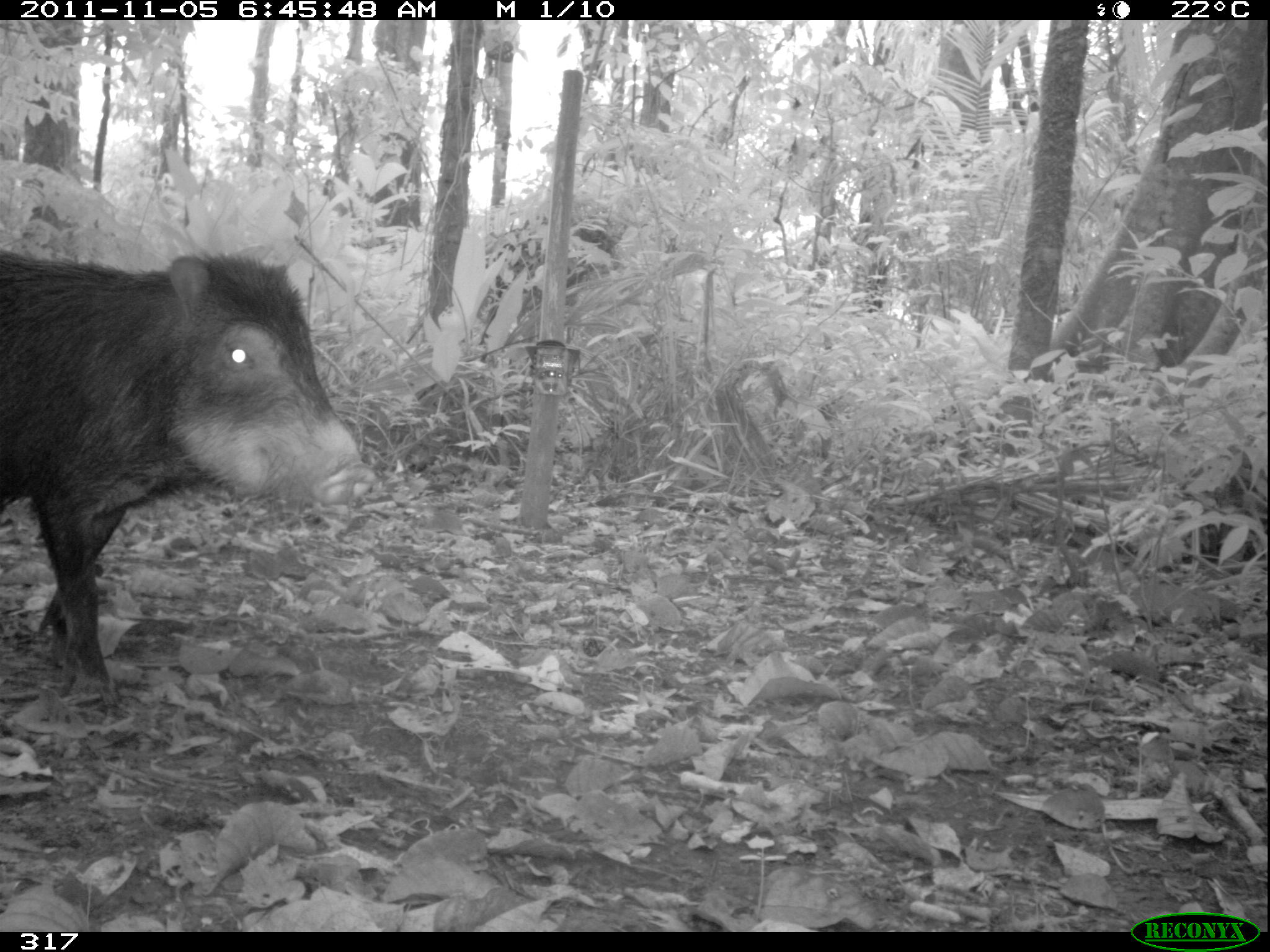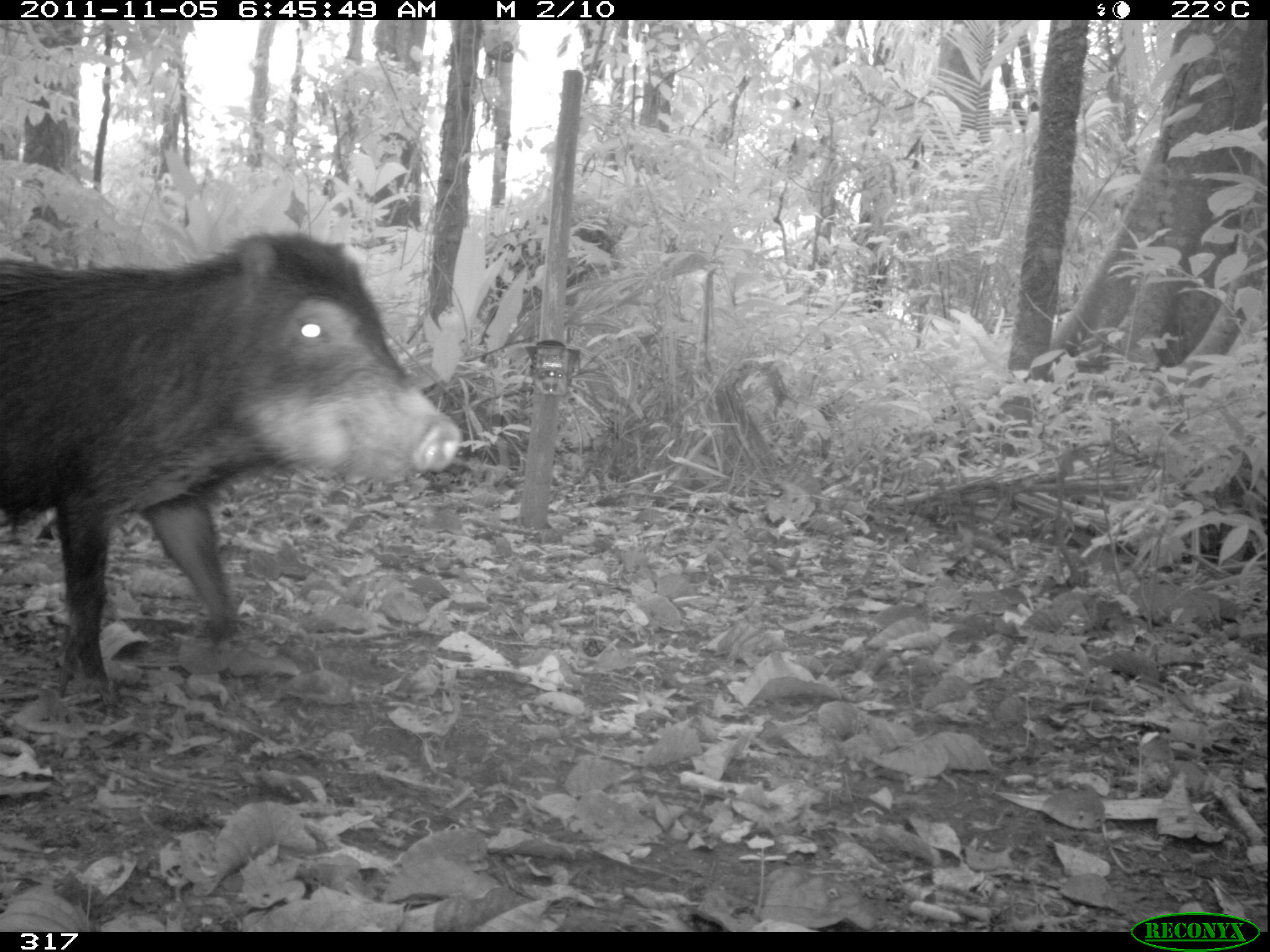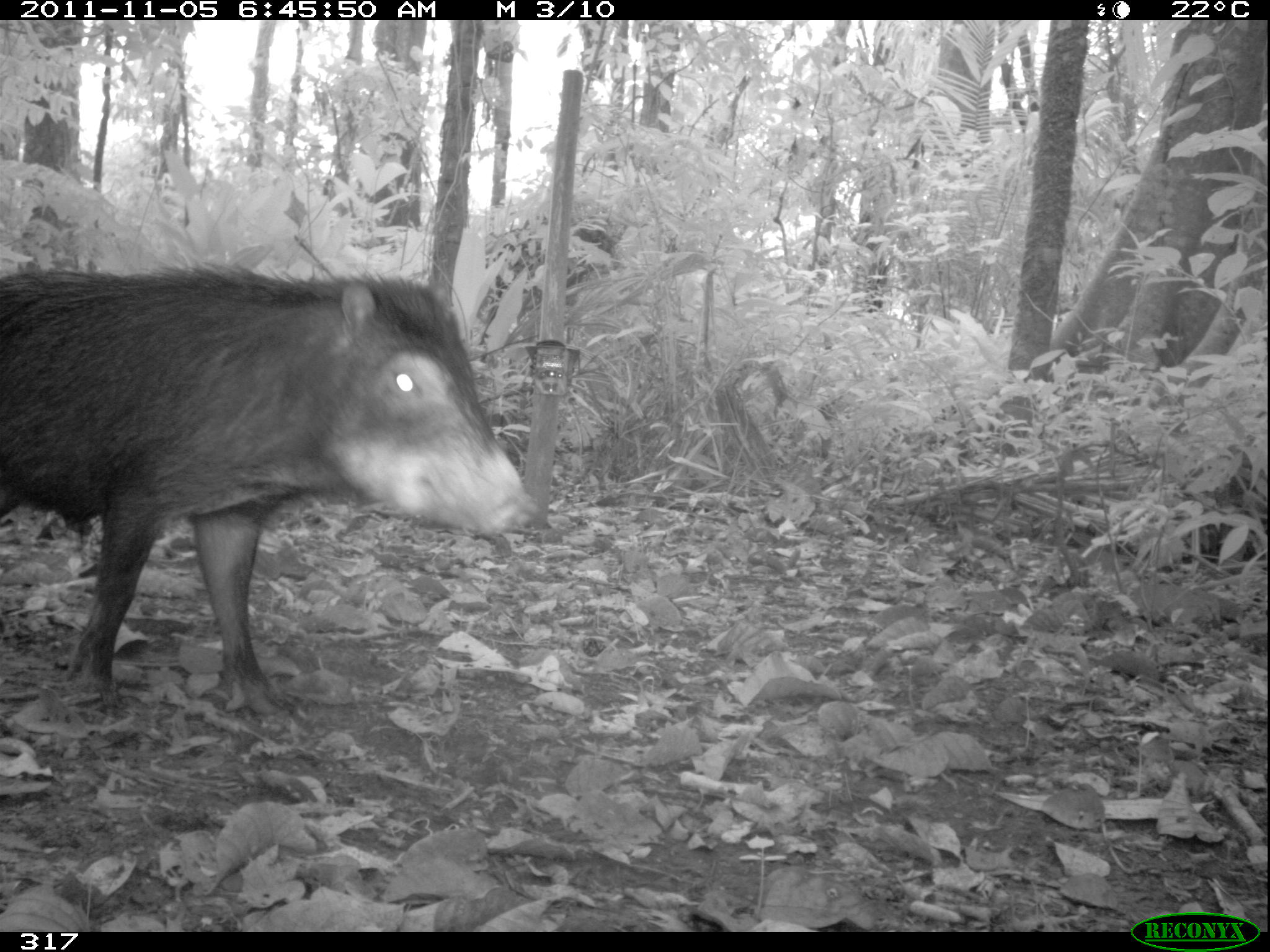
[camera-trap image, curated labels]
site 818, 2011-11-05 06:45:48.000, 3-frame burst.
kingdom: Animalia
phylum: Chordata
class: Mammalia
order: Artiodactyla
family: Tayassuidae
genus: Tayassu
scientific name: Tayassu pecari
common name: white-lipped peccary